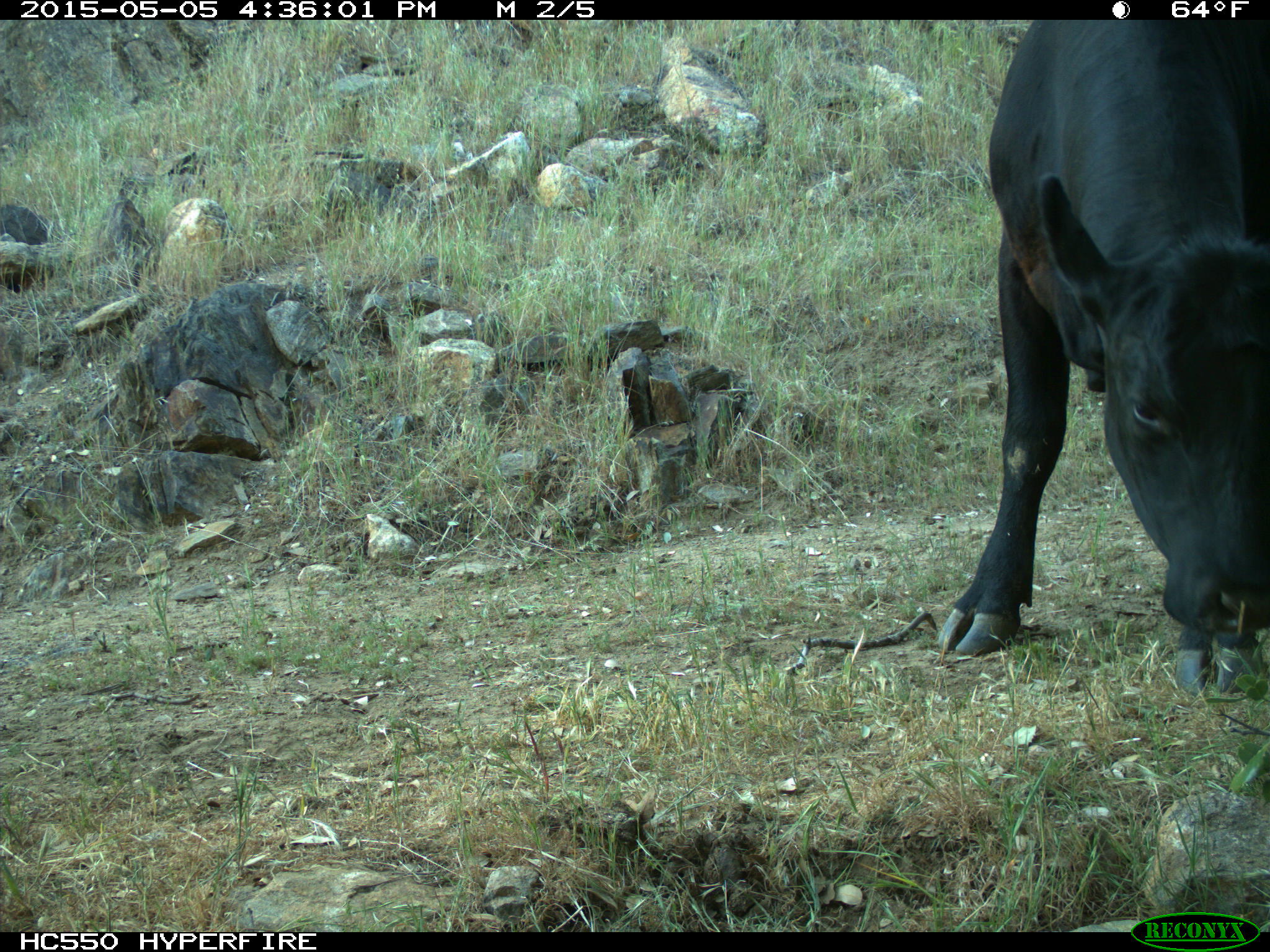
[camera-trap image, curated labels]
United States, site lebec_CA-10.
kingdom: Animalia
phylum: Chordata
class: Mammalia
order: Artiodactyla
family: Bovidae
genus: Bos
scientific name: Bos taurus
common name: domestic cow